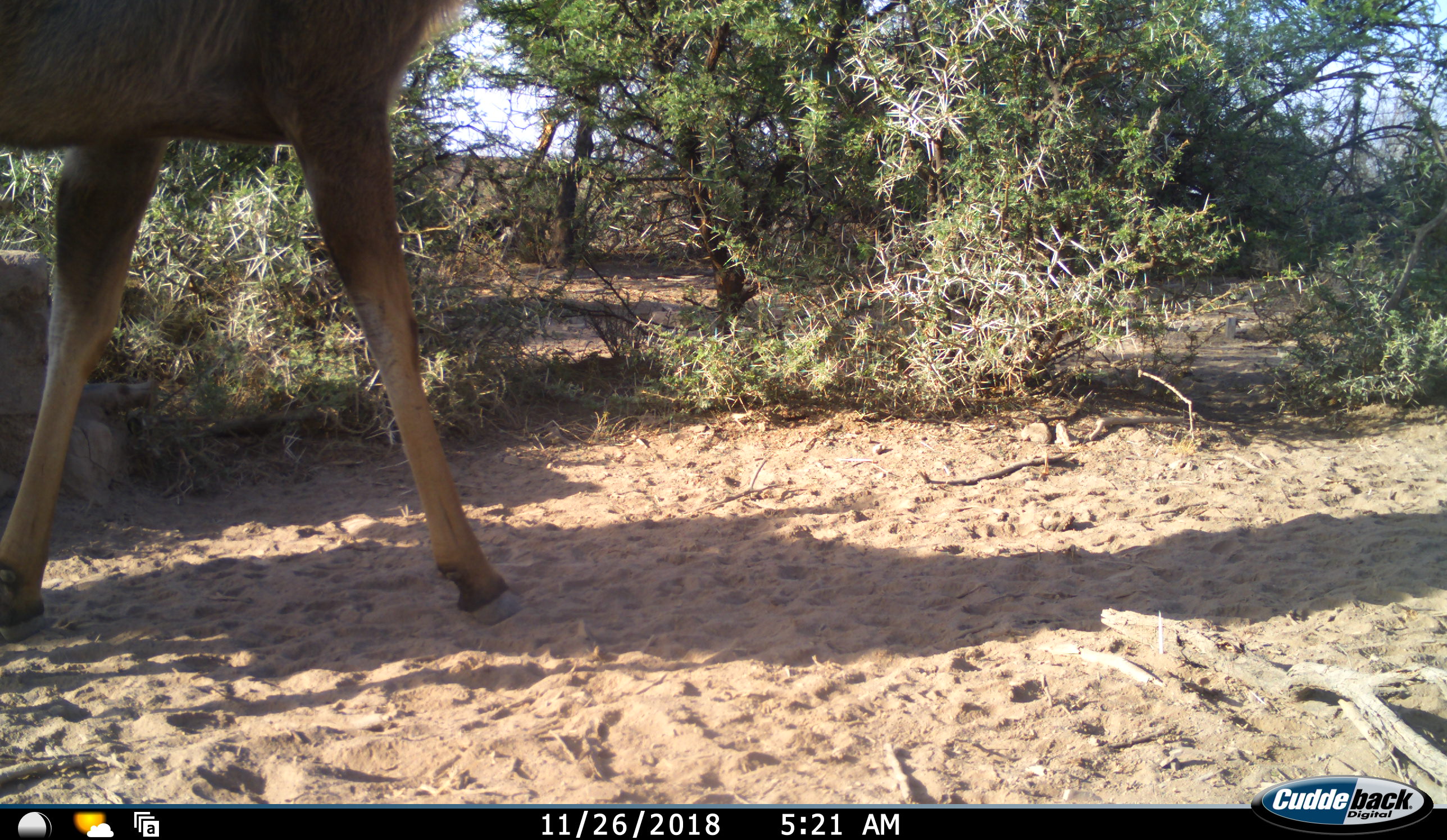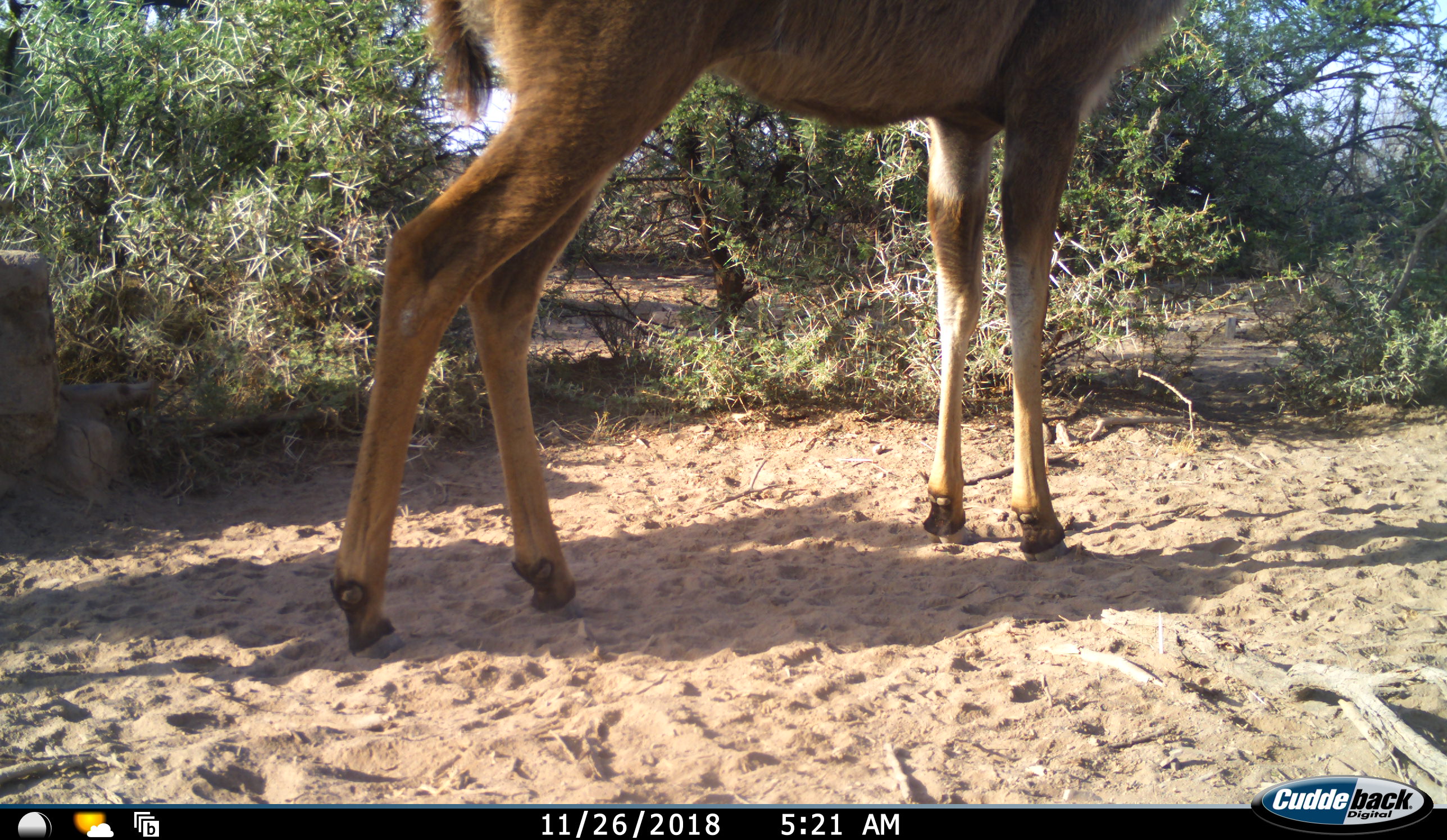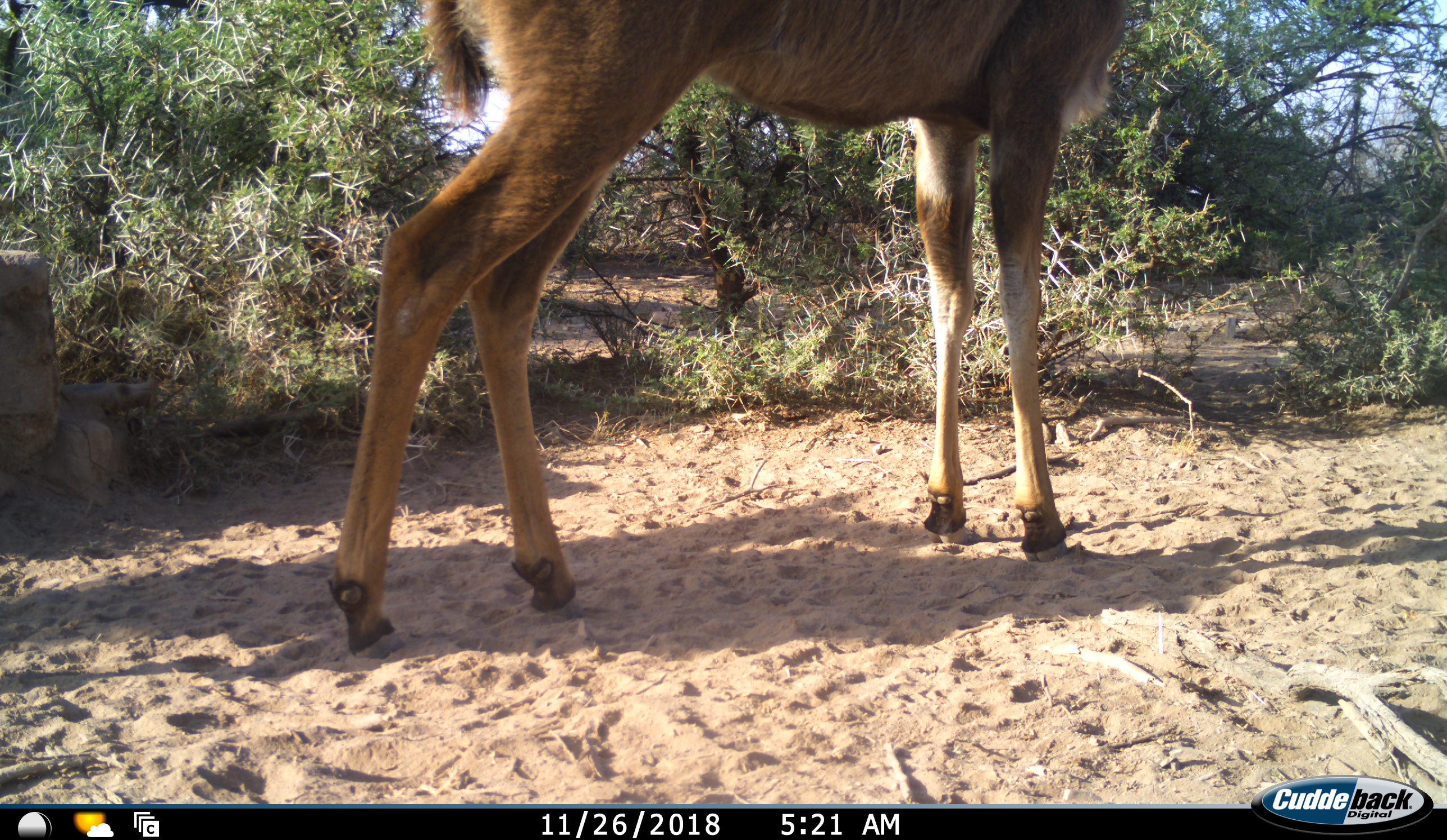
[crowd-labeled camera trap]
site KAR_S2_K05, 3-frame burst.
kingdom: Animalia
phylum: Chordata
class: Mammalia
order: Artiodactyla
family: Bovidae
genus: Tragelaphus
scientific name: Tragelaphus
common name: kudu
Kudu (Tragelaphus), count 1. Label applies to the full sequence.